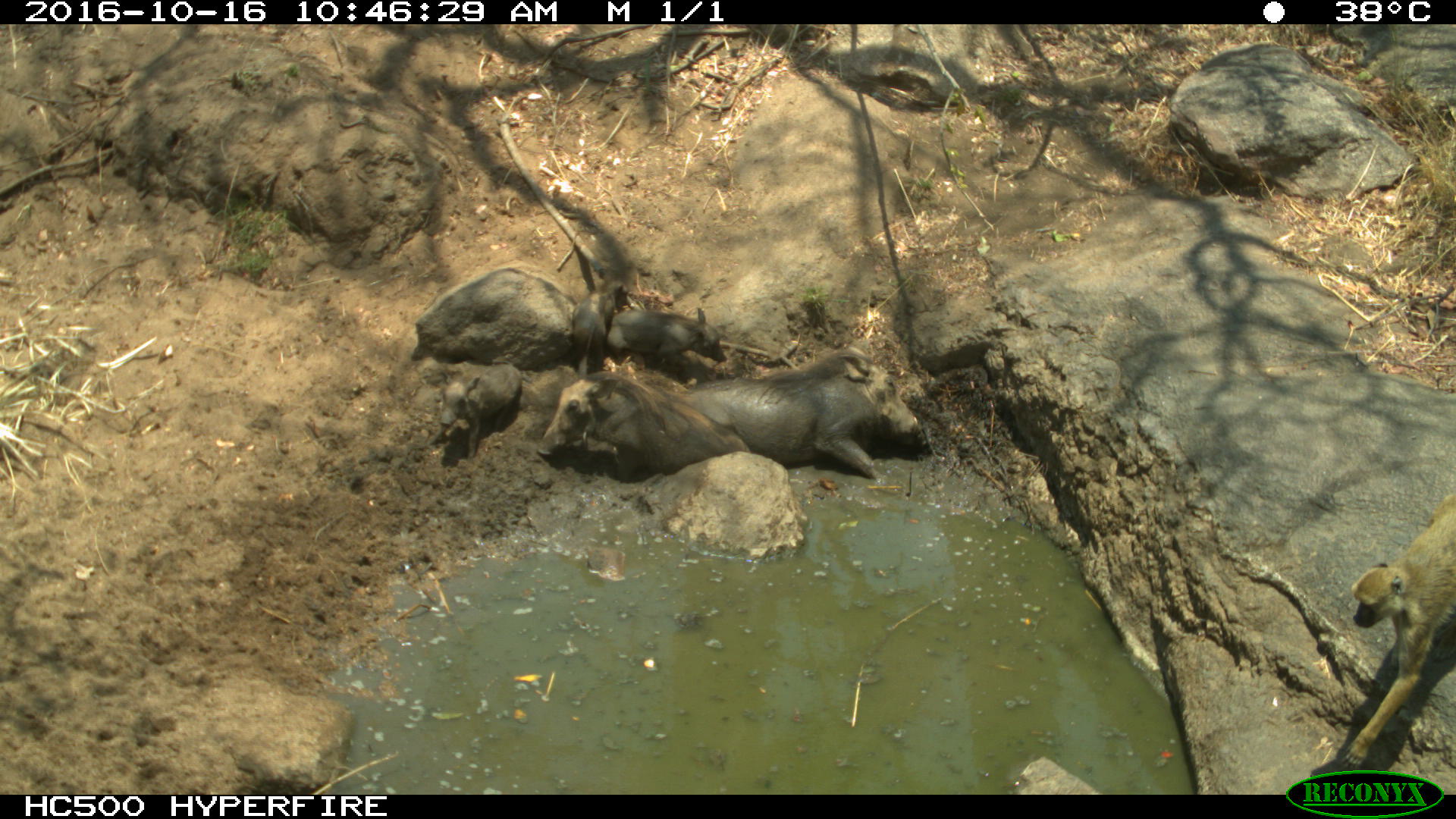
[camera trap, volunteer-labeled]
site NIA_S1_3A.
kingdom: Animalia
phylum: Chordata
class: Mammalia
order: Primates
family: Cercopithecidae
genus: Papio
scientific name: Papio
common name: baboon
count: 1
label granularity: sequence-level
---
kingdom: Animalia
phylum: Chordata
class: Mammalia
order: Artiodactyla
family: Suidae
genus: Phacochoerus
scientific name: Phacochoerus africanus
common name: warthog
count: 5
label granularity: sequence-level